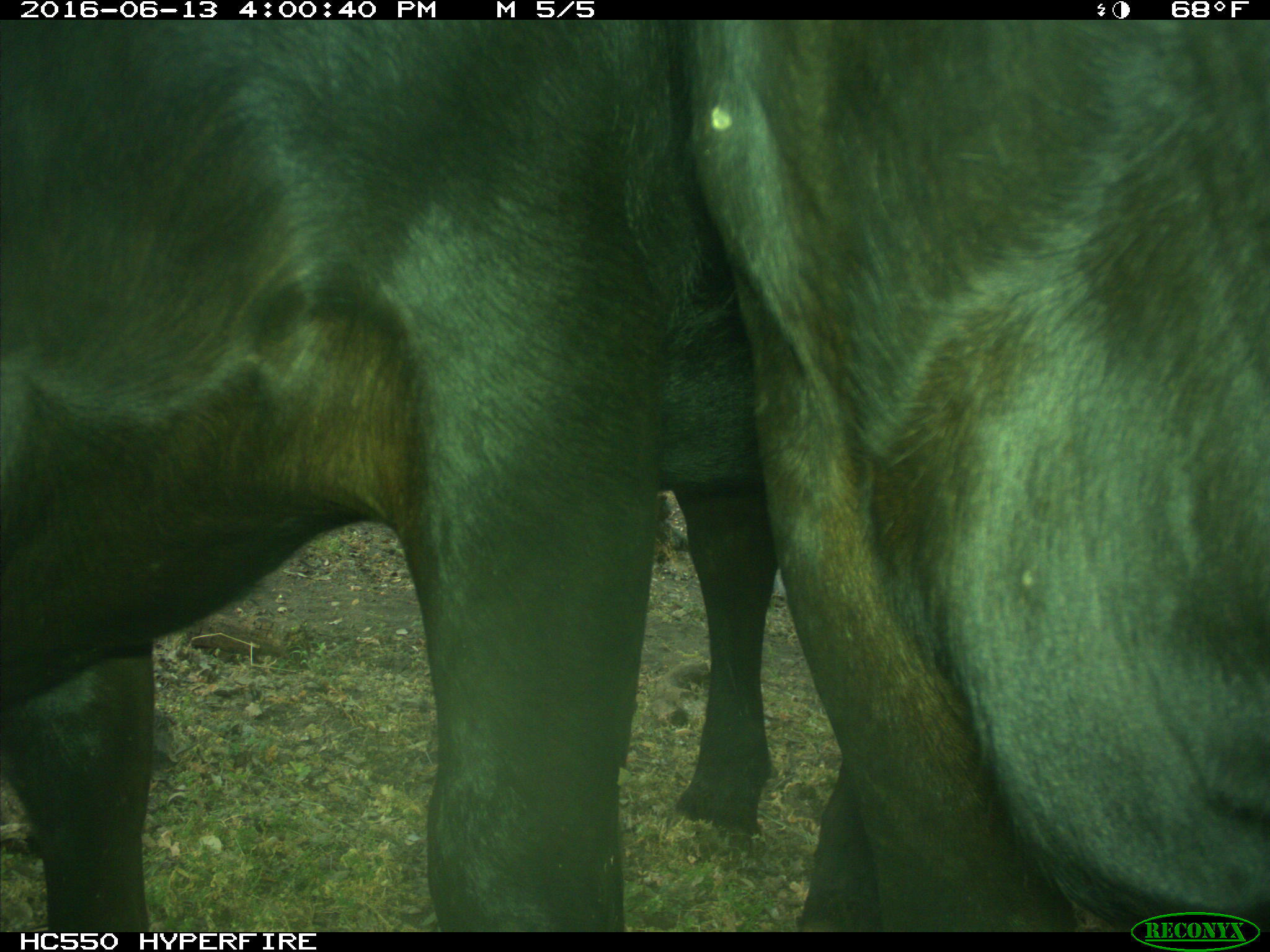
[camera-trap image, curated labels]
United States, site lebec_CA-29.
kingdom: Animalia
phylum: Chordata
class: Mammalia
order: Artiodactyla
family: Bovidae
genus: Bos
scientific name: Bos taurus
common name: domestic cow